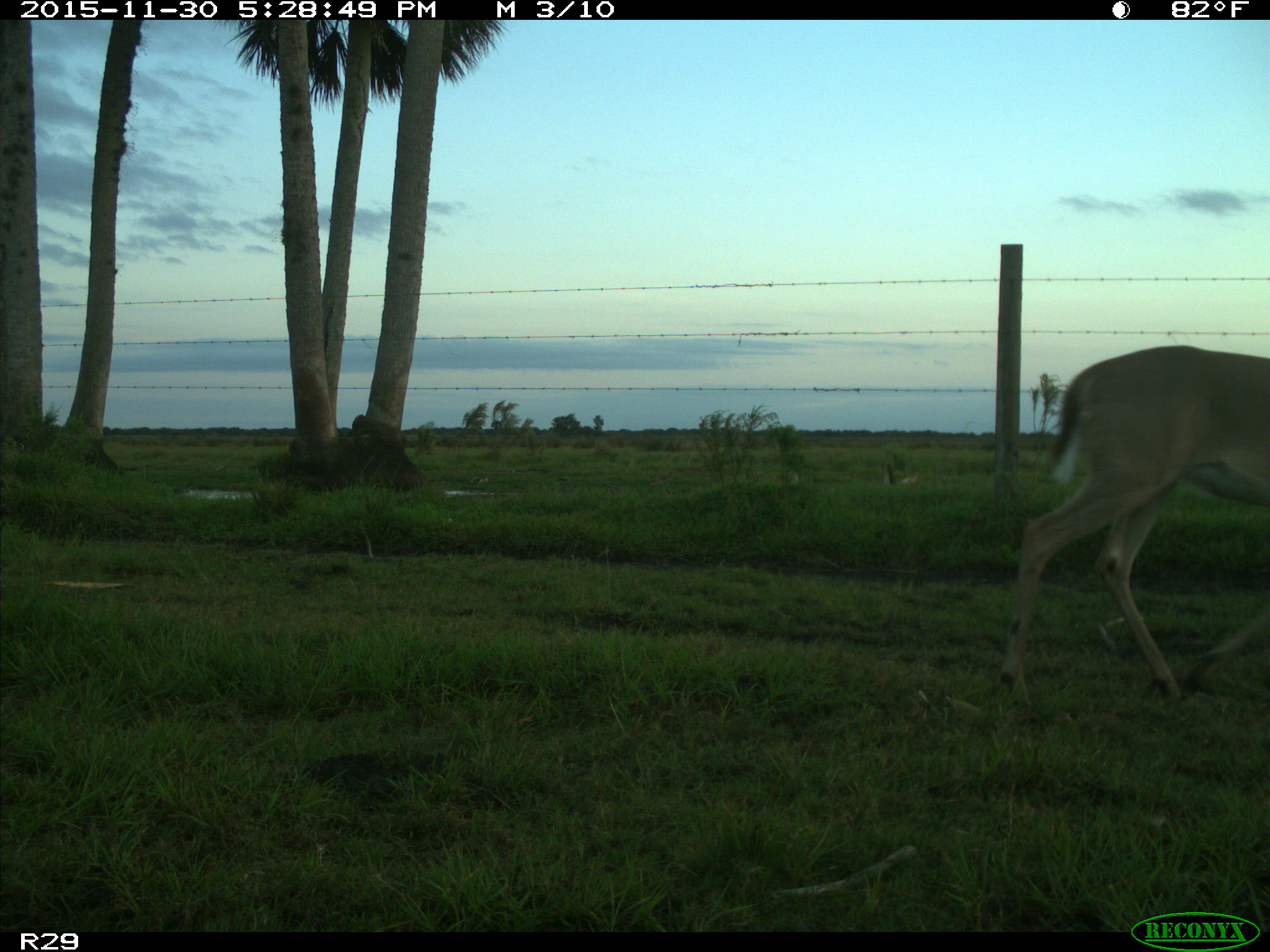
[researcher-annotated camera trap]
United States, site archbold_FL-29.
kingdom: Animalia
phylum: Chordata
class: Mammalia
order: Artiodactyla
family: Cervidae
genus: Odocoileus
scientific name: Odocoileus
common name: deer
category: unidentified deer